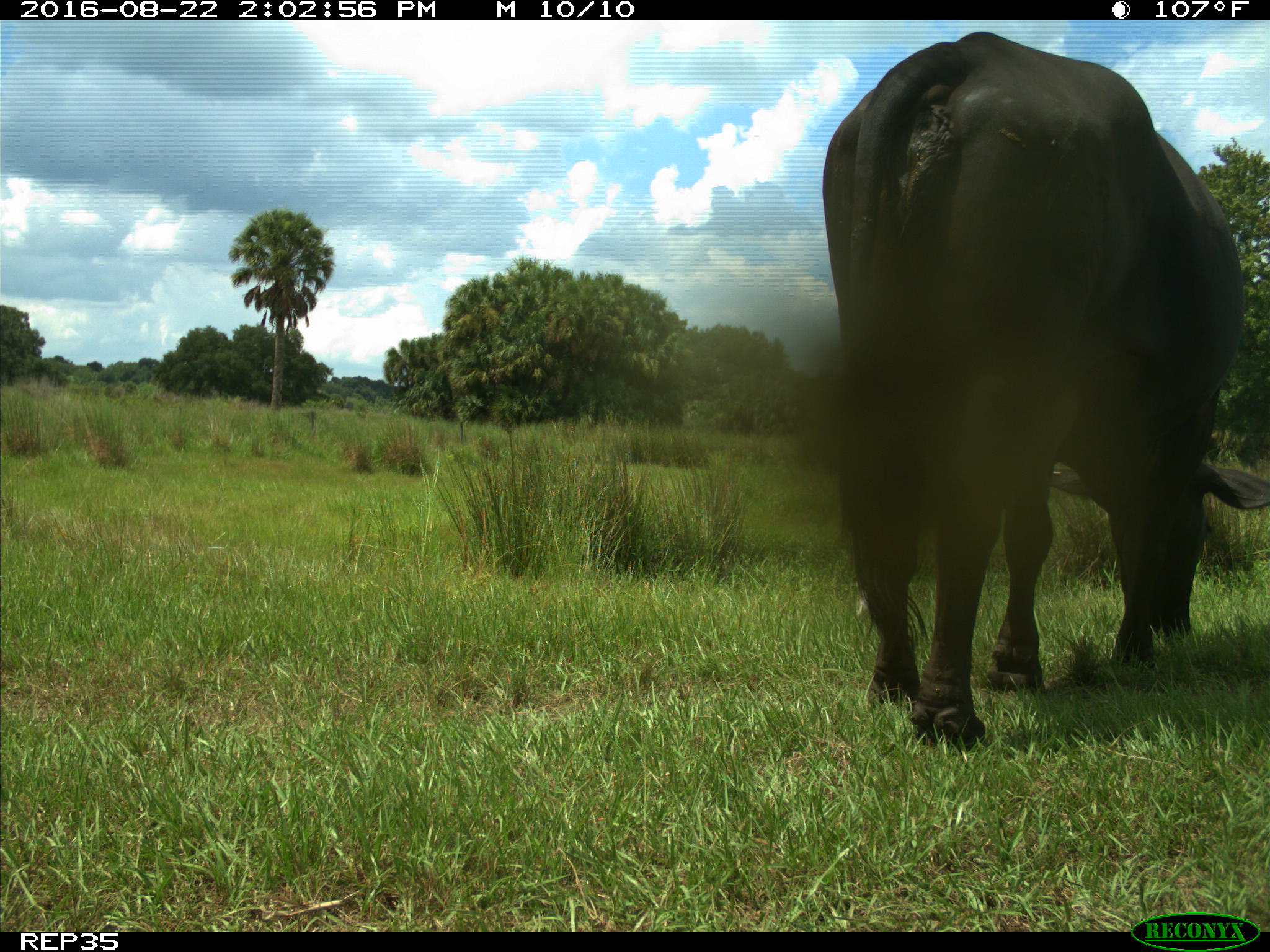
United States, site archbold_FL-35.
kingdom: Animalia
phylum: Chordata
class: Mammalia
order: Artiodactyla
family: Bovidae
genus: Bos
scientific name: Bos taurus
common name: domestic cow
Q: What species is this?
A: Bos taurus (domestic cow).